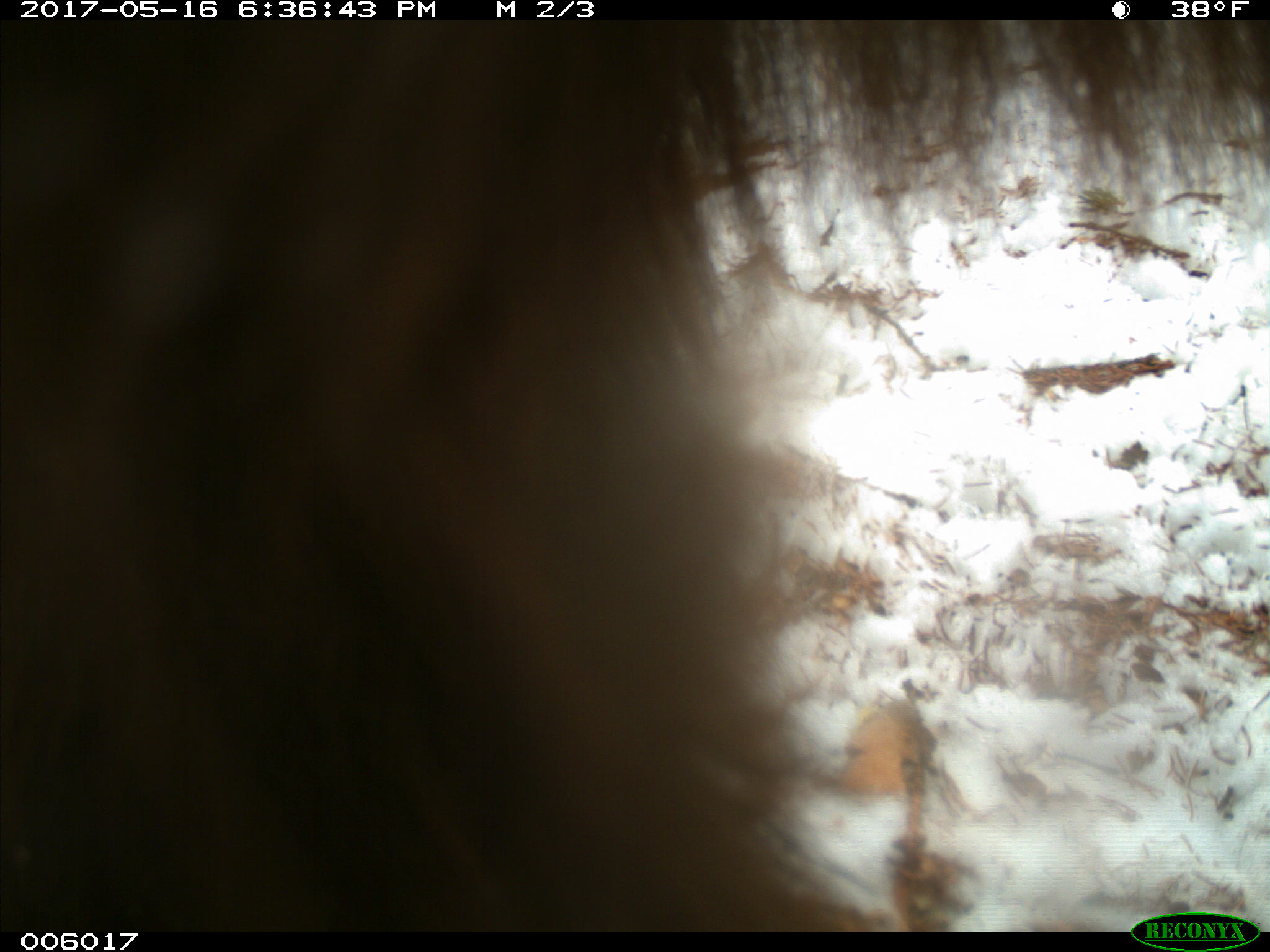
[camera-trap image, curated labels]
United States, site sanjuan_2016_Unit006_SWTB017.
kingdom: Animalia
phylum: Chordata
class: Mammalia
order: Carnivora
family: Ursidae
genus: Ursus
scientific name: Ursus americanus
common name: american black bear